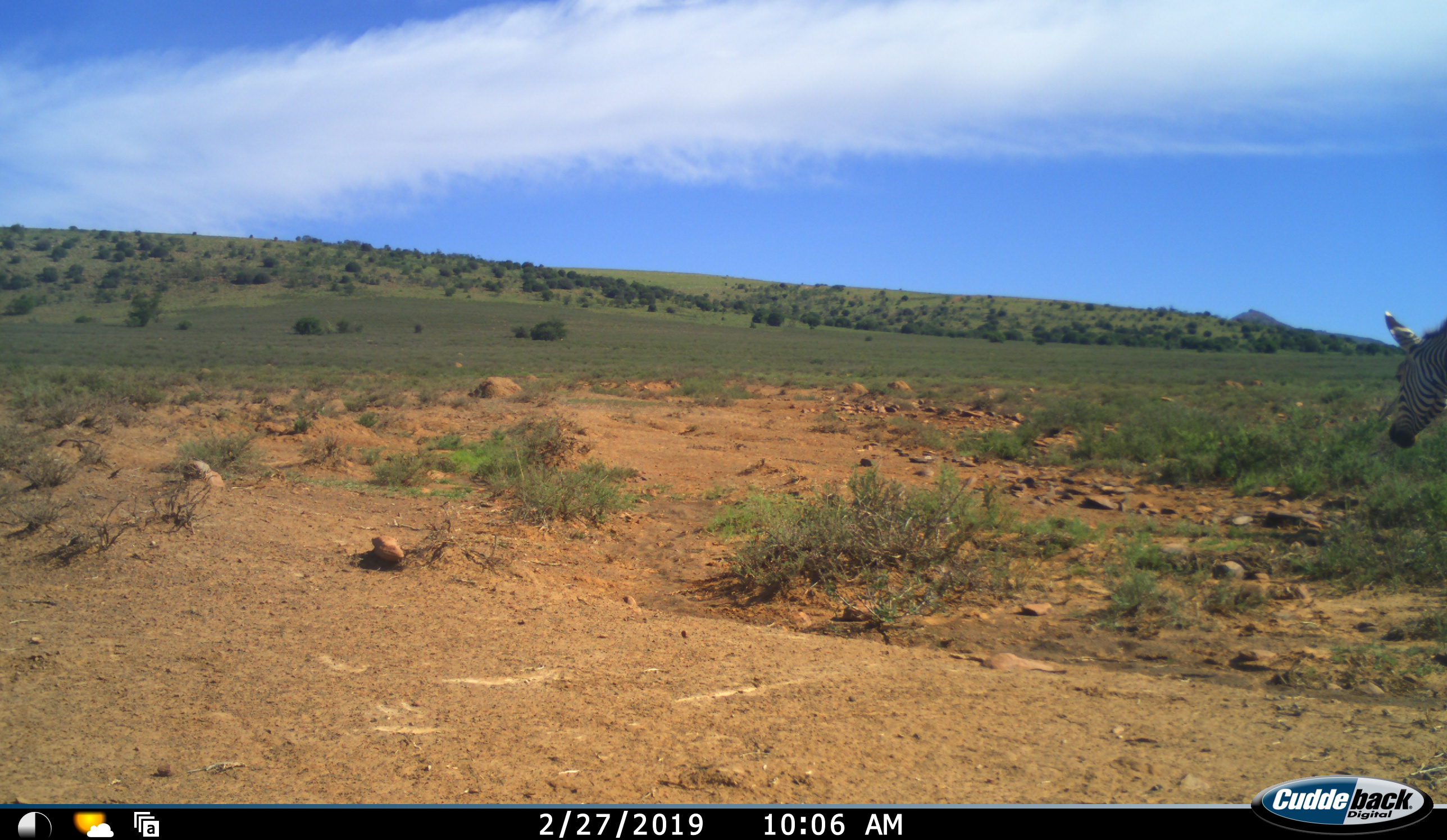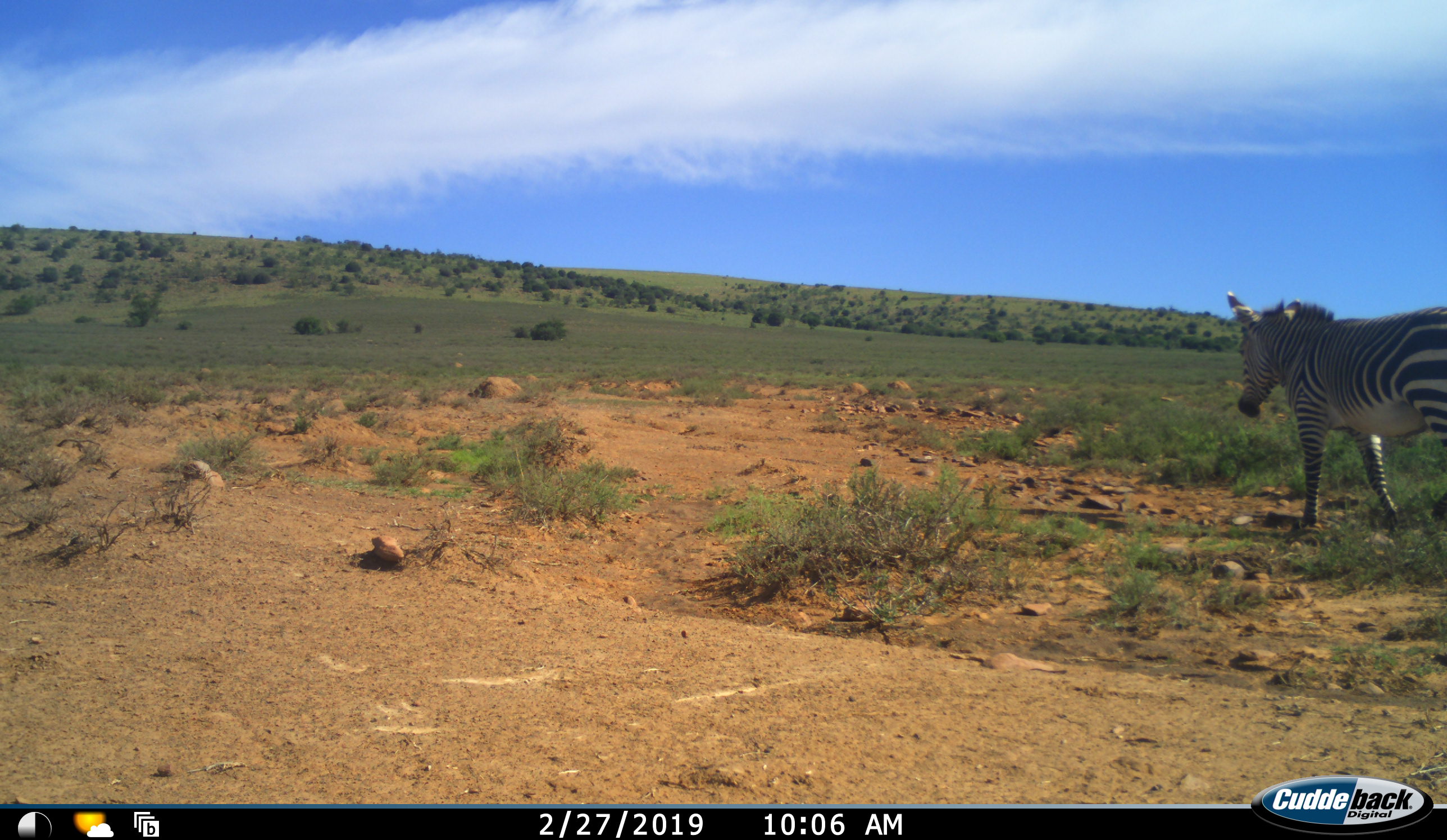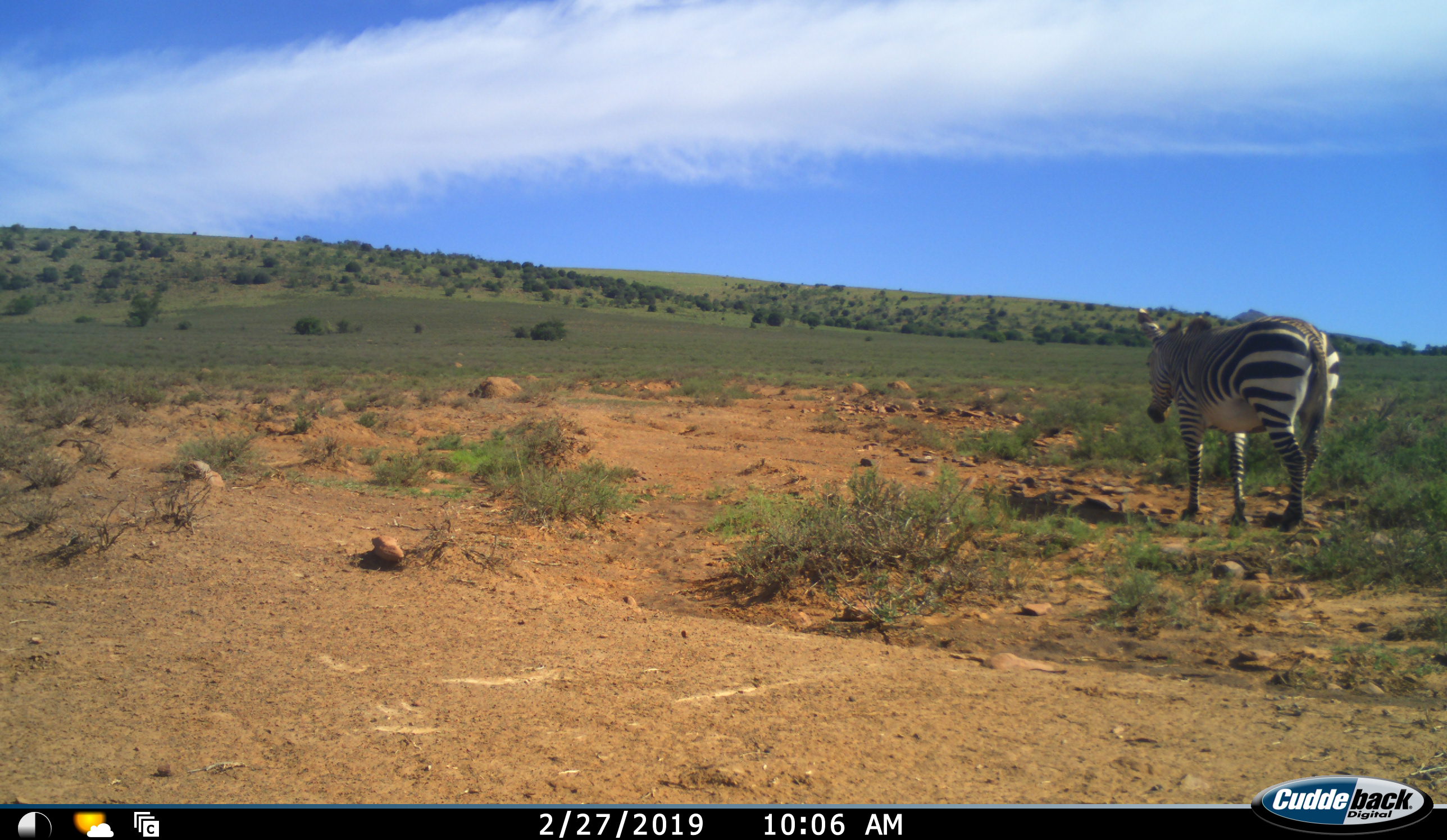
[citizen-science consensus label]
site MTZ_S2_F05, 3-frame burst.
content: unidentified animal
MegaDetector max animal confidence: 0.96